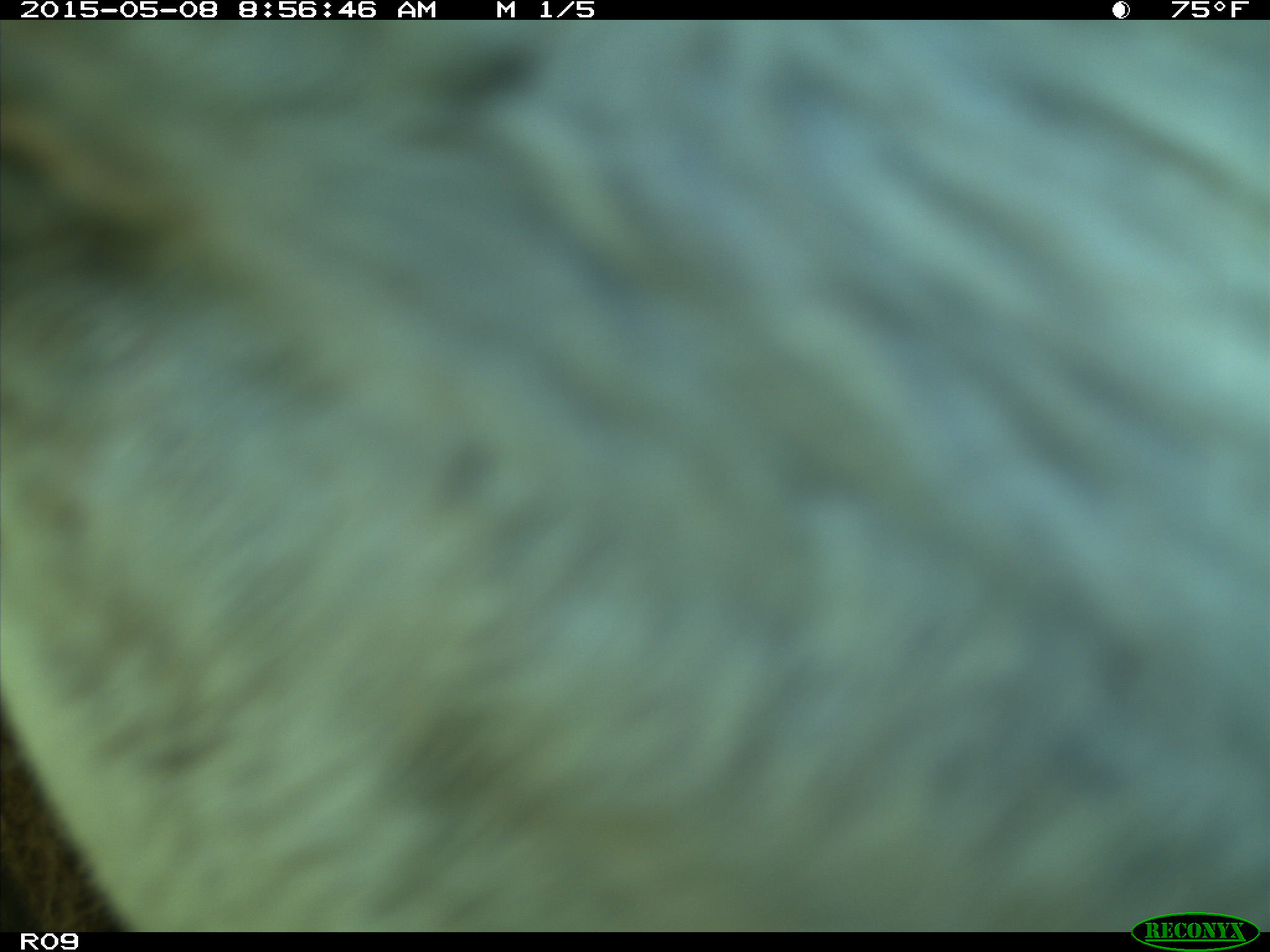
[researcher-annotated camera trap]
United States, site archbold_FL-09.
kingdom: Animalia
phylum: Chordata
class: Mammalia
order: Artiodactyla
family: Bovidae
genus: Bos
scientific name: Bos taurus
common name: domestic cow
Bos taurus (domestic cow).